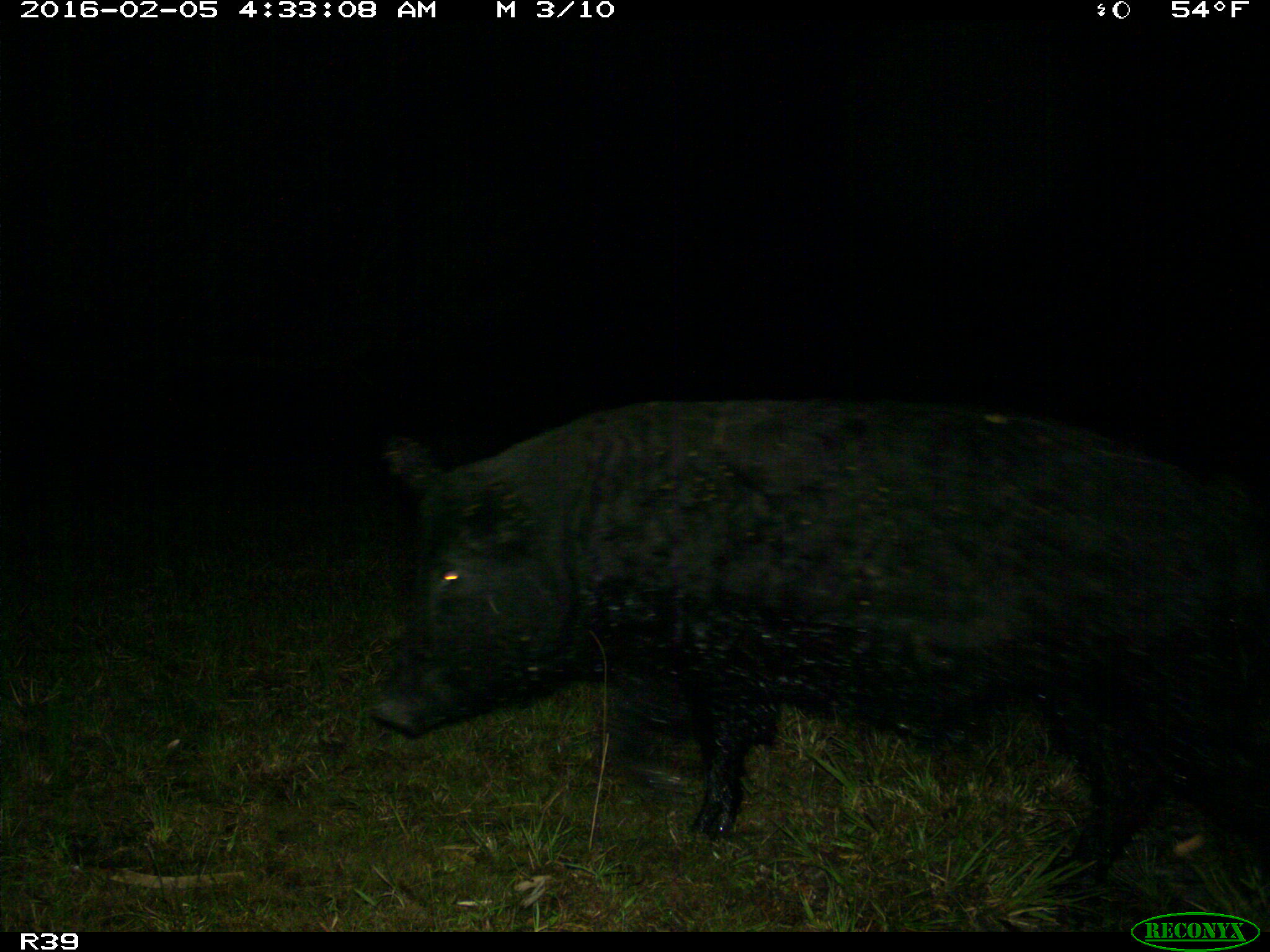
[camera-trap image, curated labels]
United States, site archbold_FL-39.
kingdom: Animalia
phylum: Chordata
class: Mammalia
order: Artiodactyla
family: Suidae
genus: Sus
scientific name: Sus scrofa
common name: wild boar